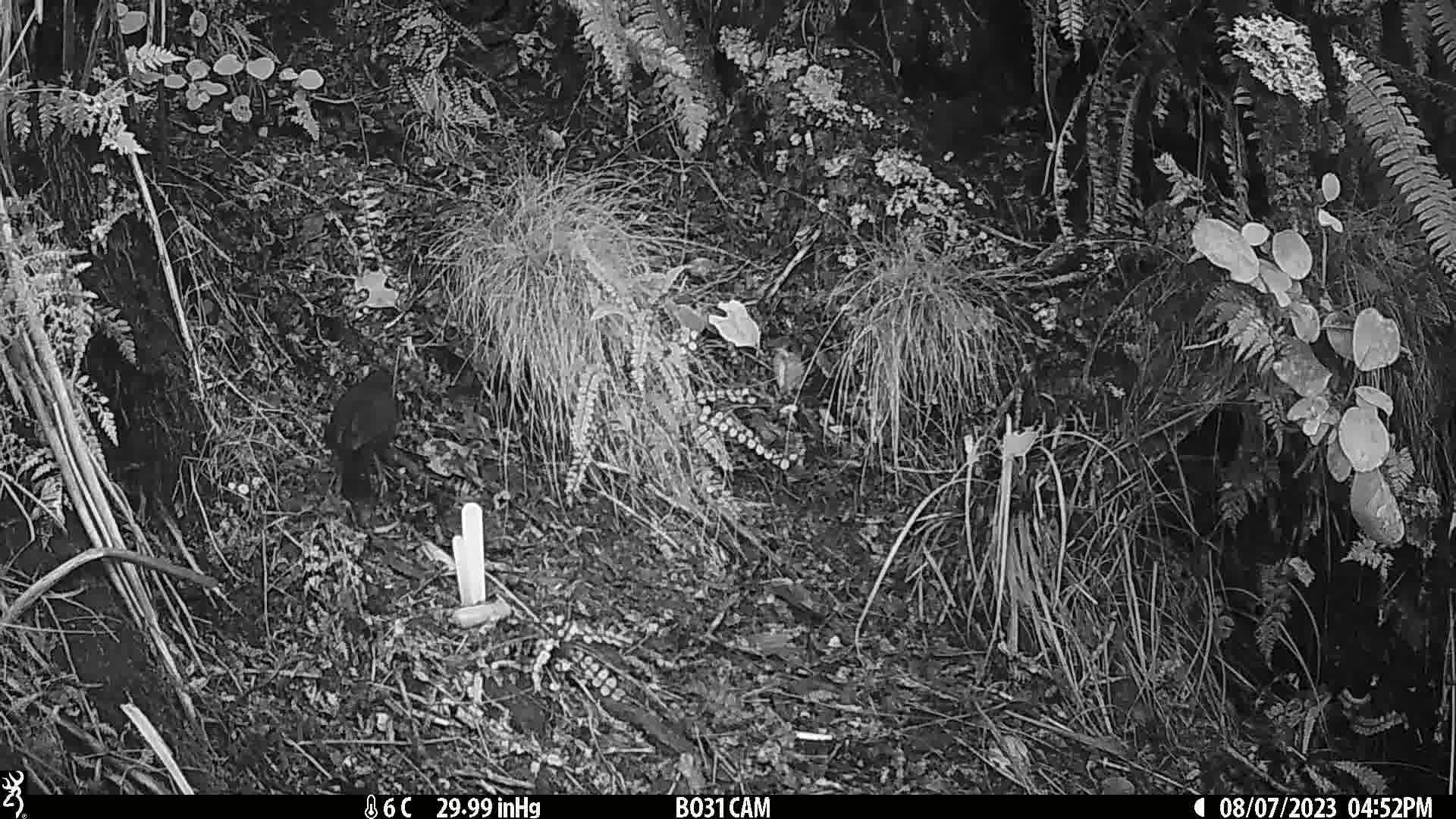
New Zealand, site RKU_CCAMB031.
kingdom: Animalia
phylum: Chordata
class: Aves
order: Passeriformes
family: Turdidae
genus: Turdus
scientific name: Turdus merula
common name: eurasian blackbird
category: blackbird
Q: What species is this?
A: Blackbird (eurasian blackbird) (Turdus merula).